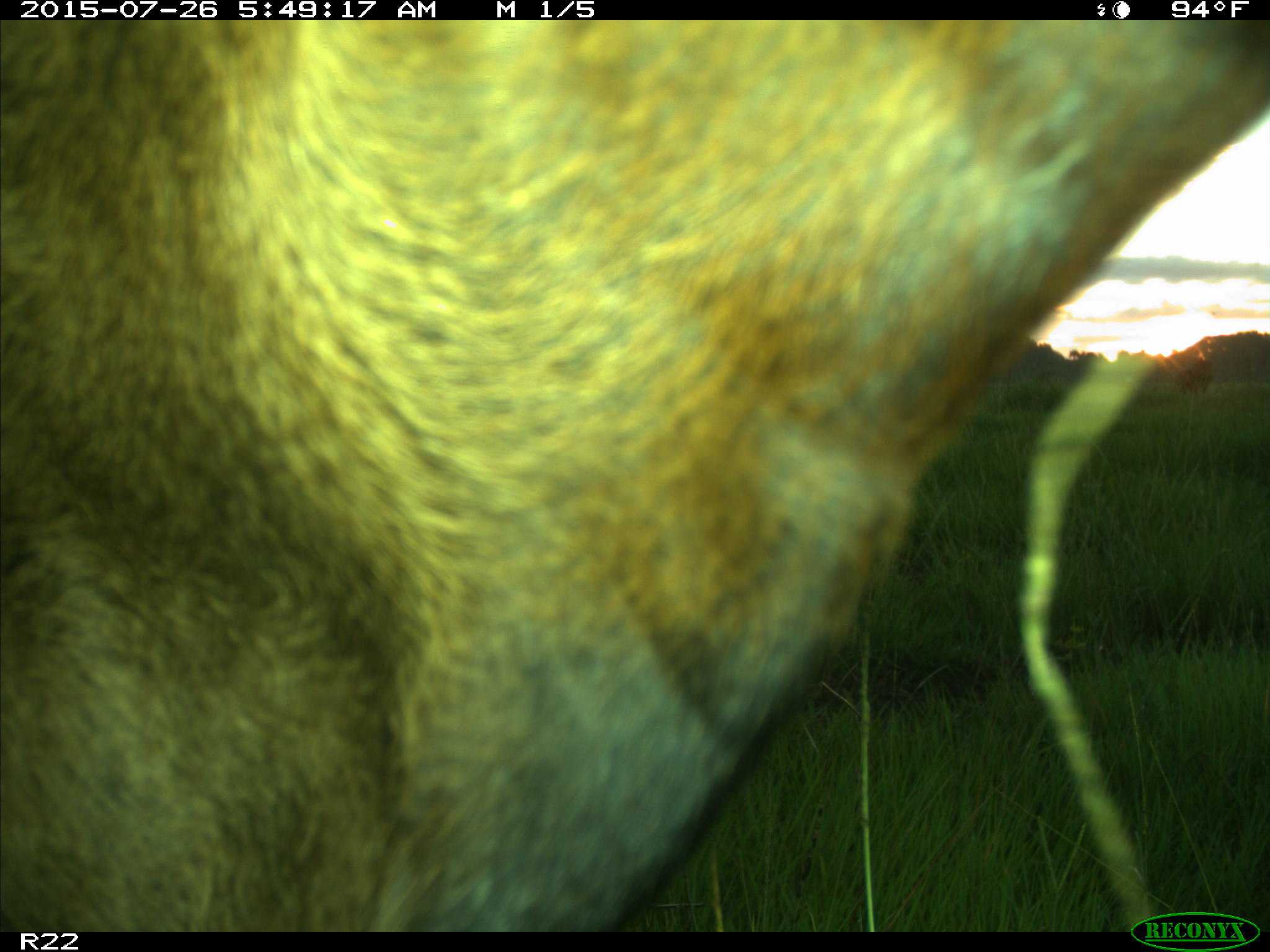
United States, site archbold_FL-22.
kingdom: Animalia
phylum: Chordata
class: Mammalia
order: Artiodactyla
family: Bovidae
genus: Bos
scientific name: Bos taurus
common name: domestic cow